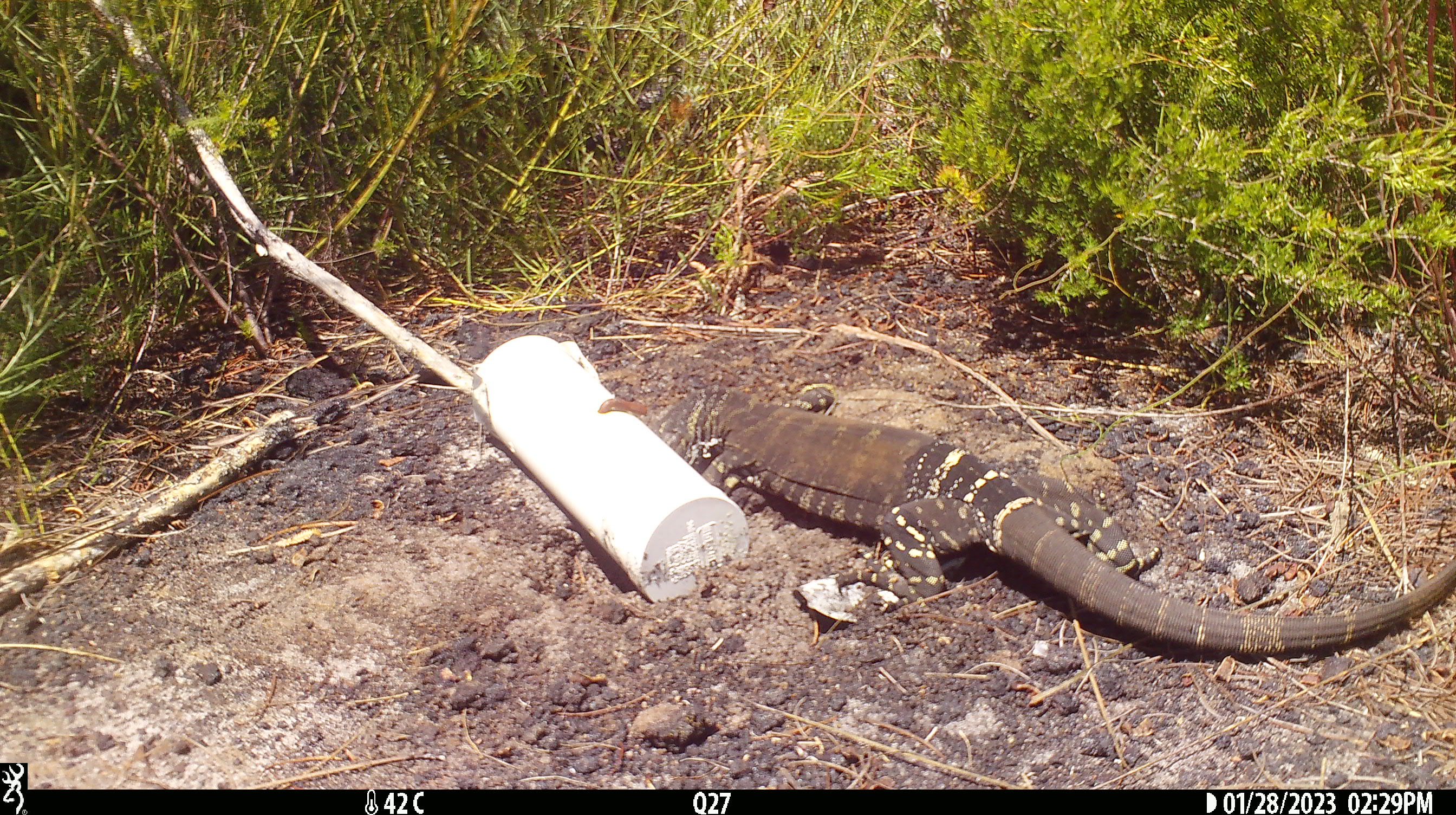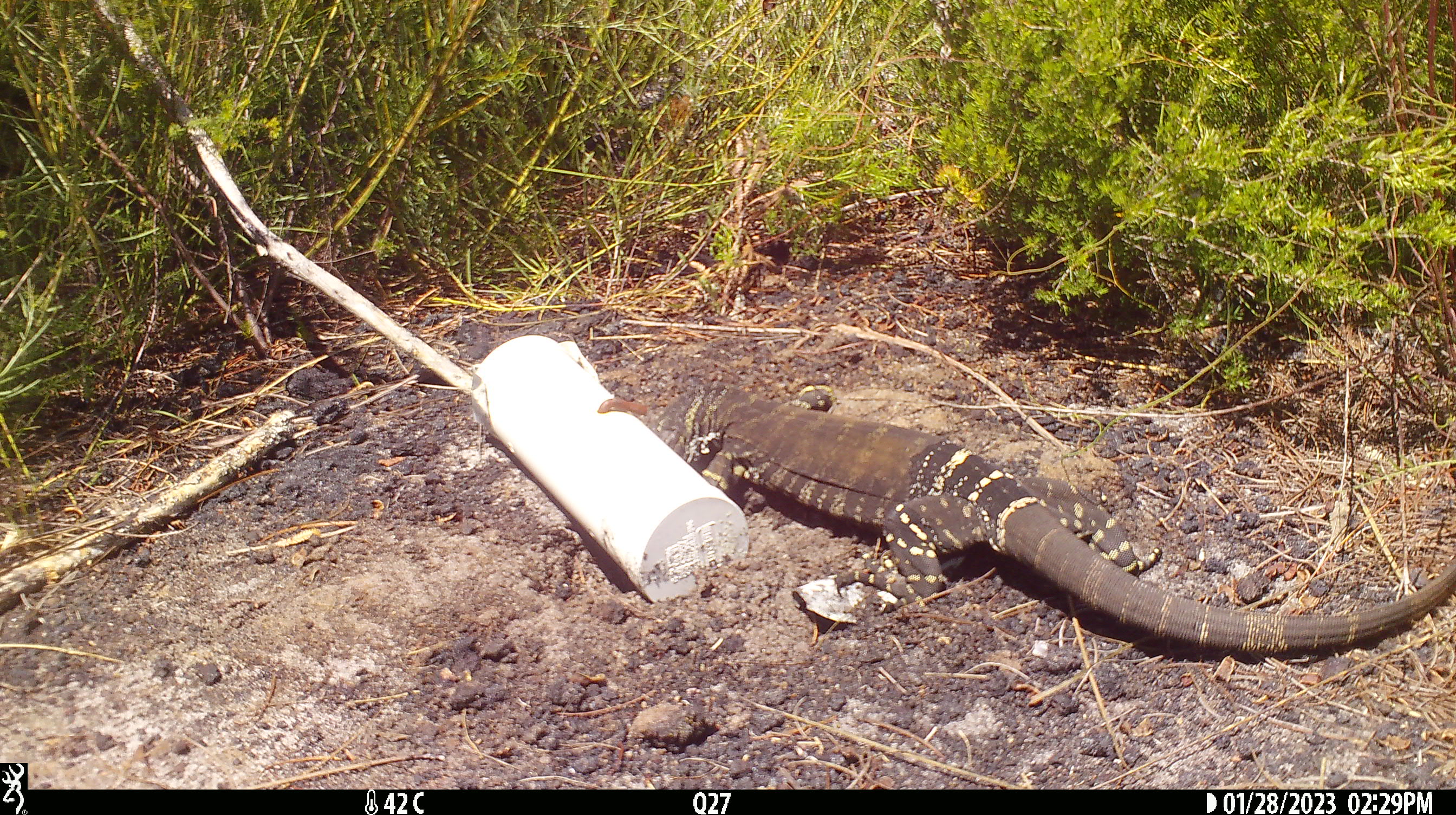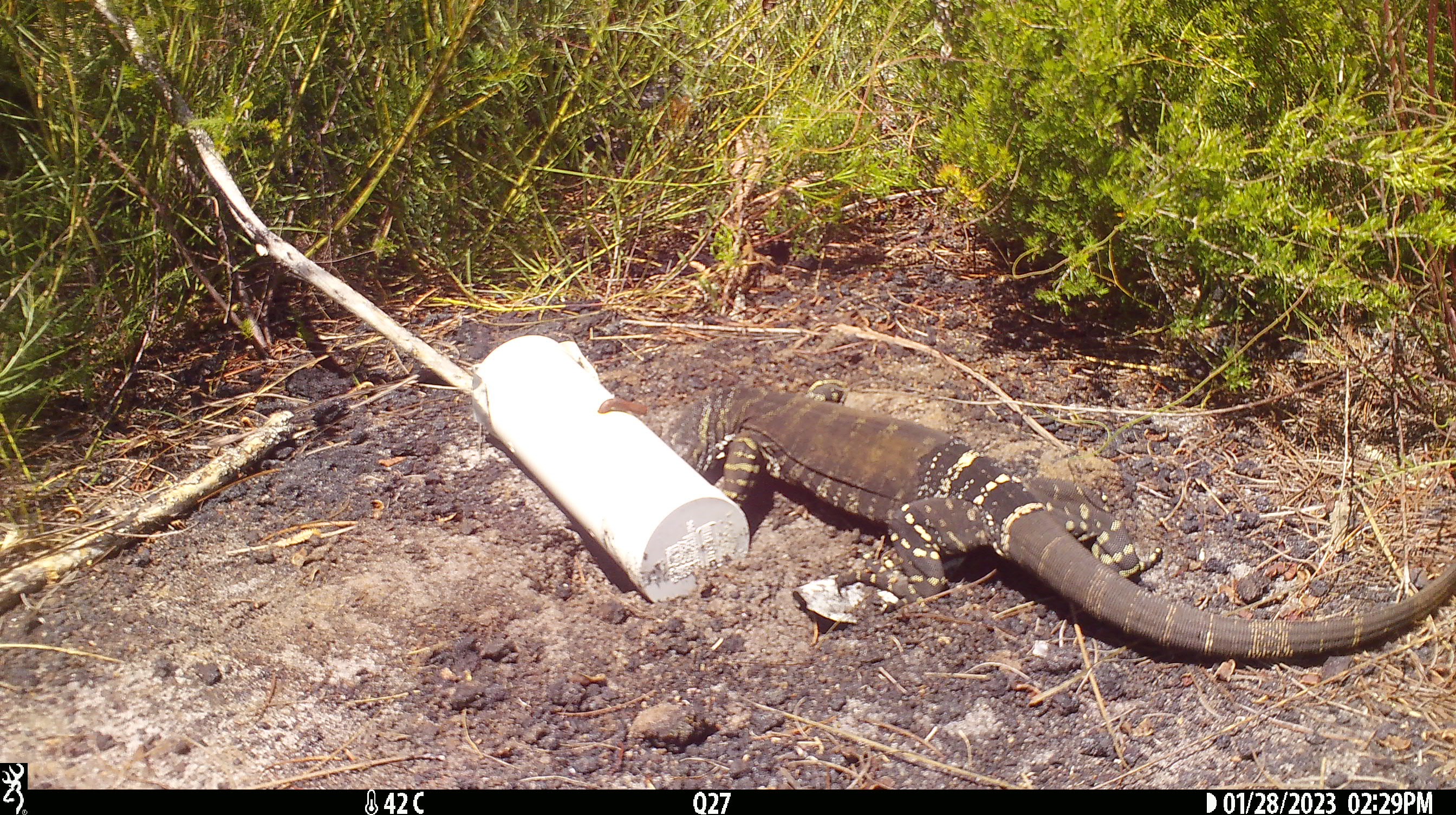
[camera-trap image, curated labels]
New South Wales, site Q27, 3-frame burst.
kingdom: Animalia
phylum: Chordata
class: Reptilia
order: Squamata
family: Varanidae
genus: Varanus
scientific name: Varanus varius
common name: lace monitor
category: goanna